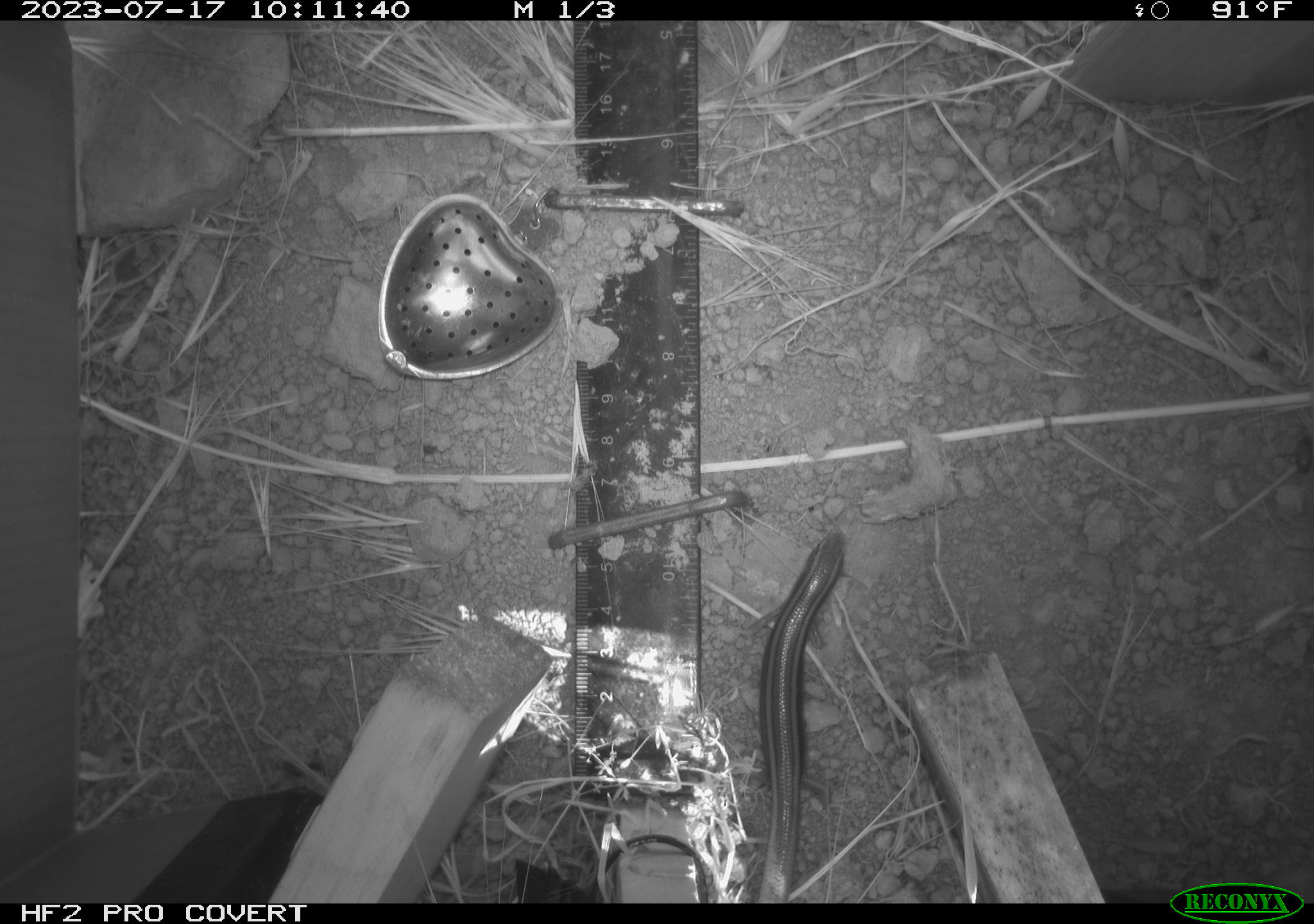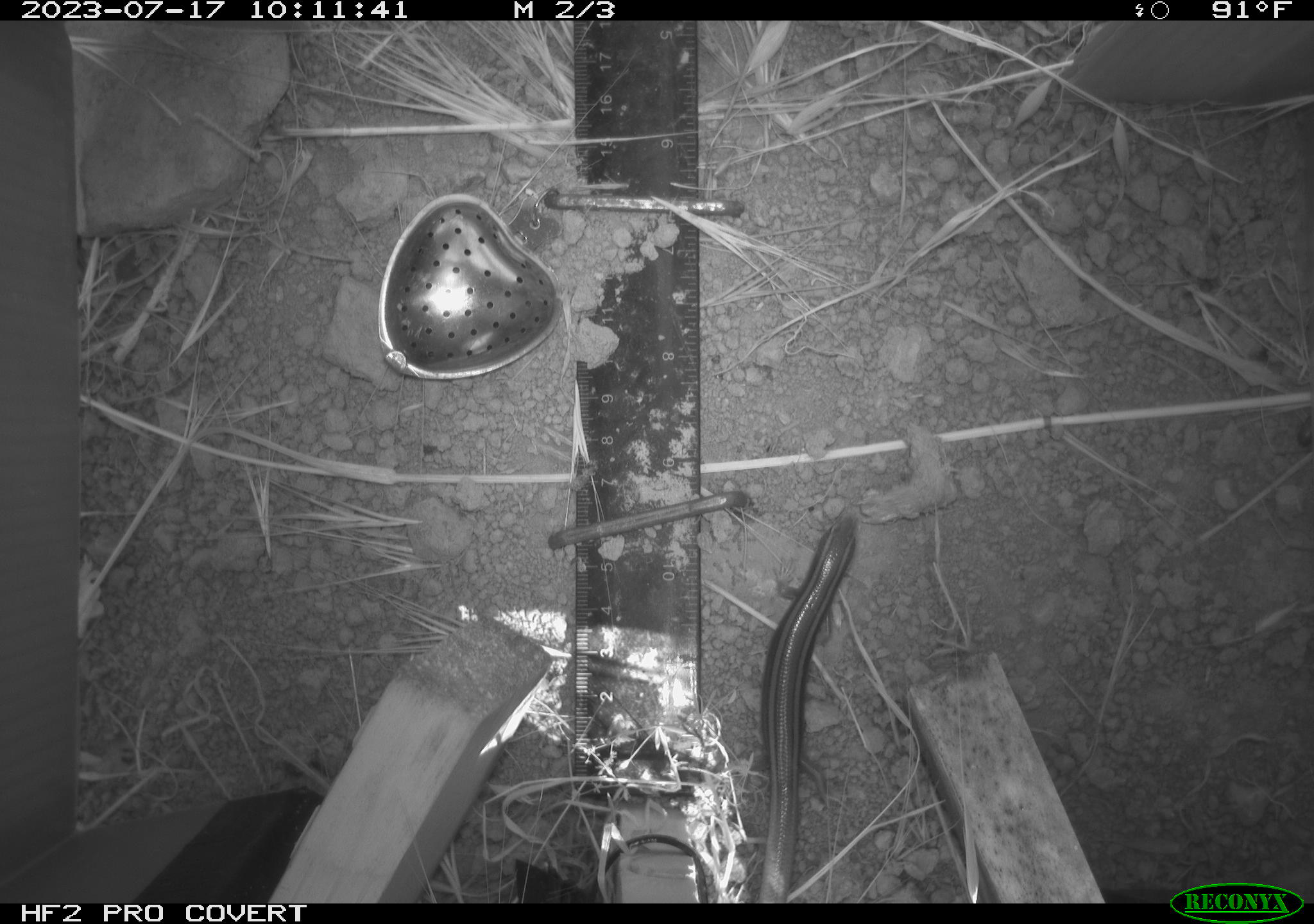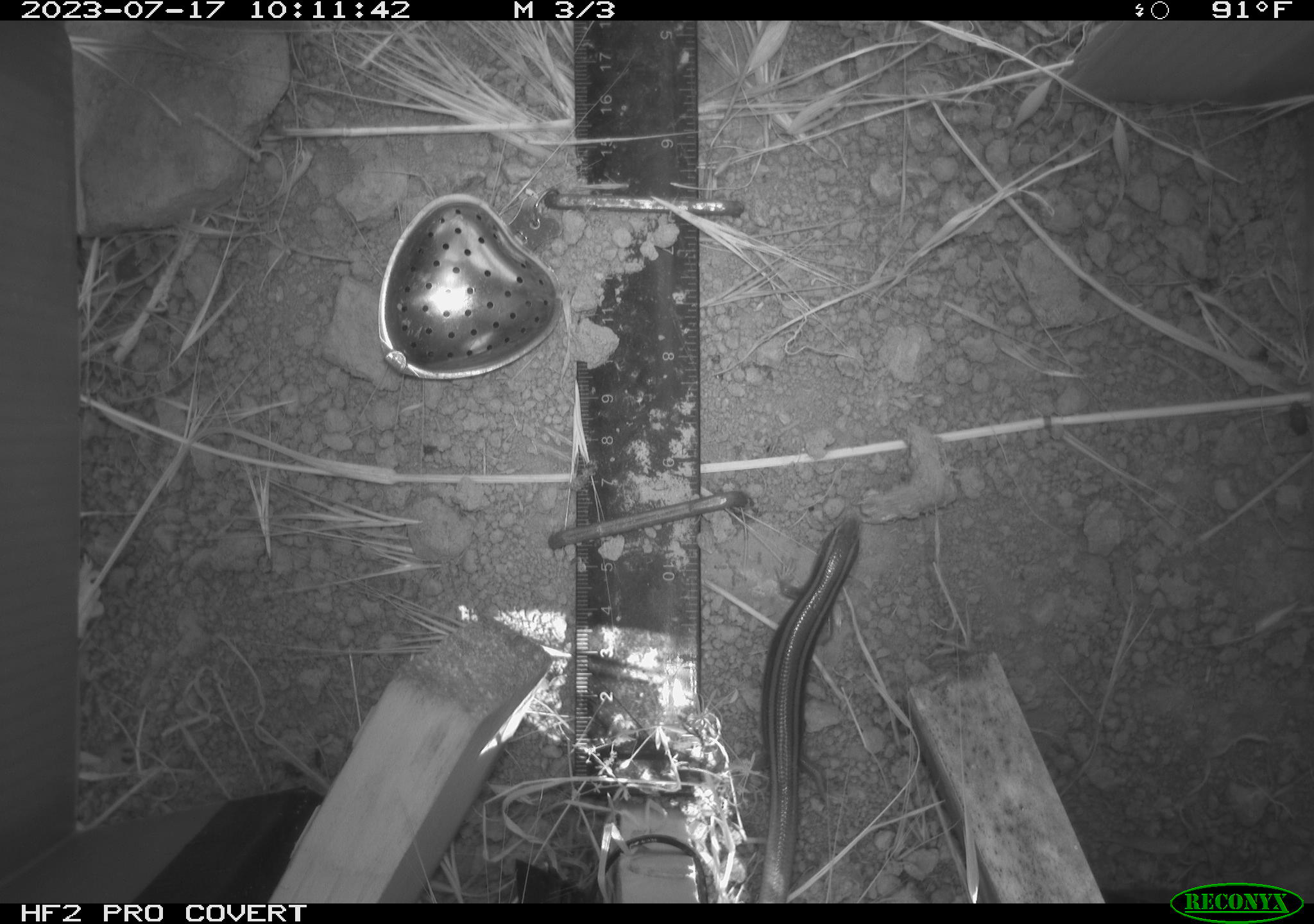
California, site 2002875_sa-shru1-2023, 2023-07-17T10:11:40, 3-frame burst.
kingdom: Animalia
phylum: Chordata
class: Reptilia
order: Squamata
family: Scincidae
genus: Plestiodon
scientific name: Plestiodon skiltonianus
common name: western skink